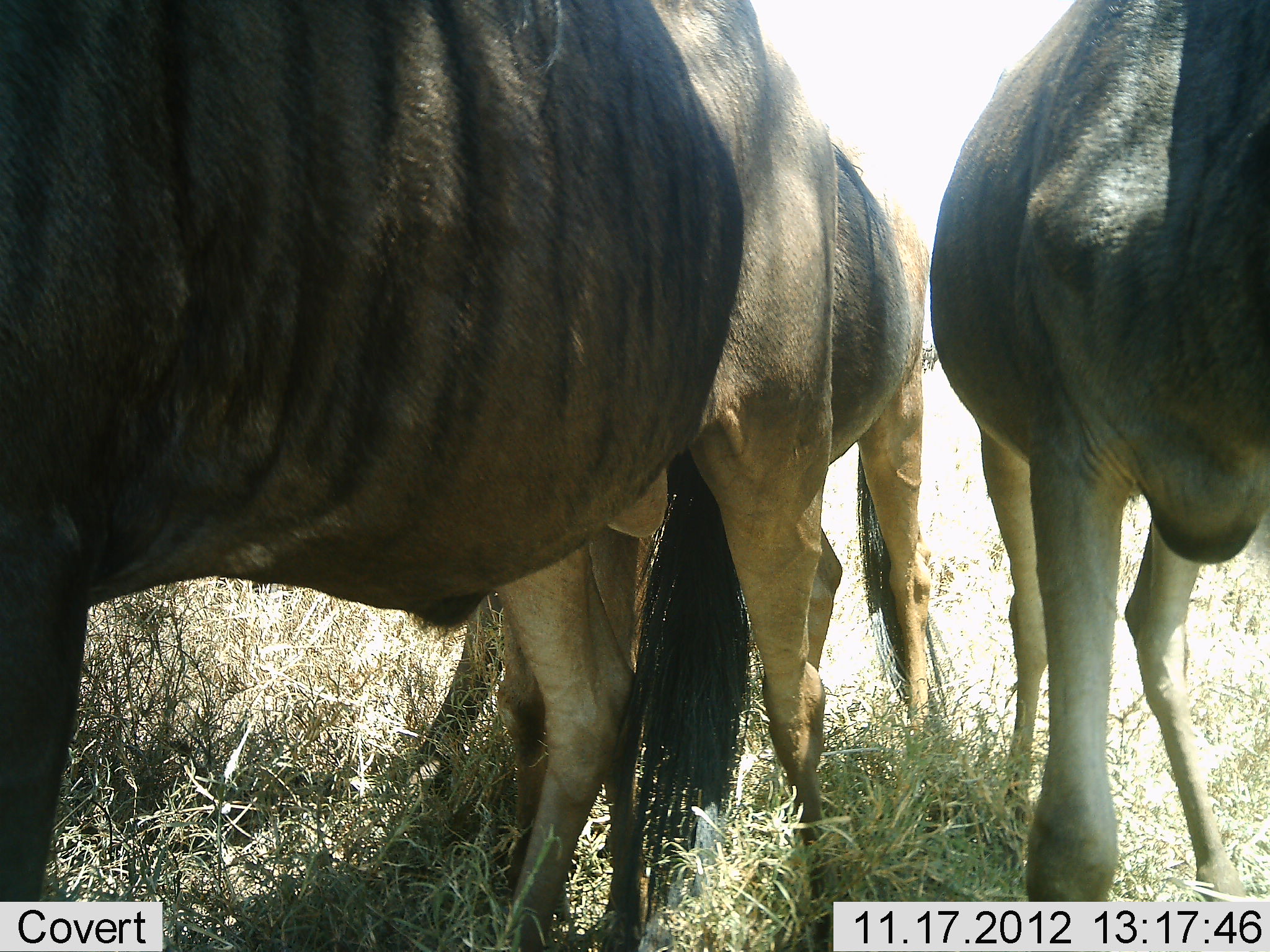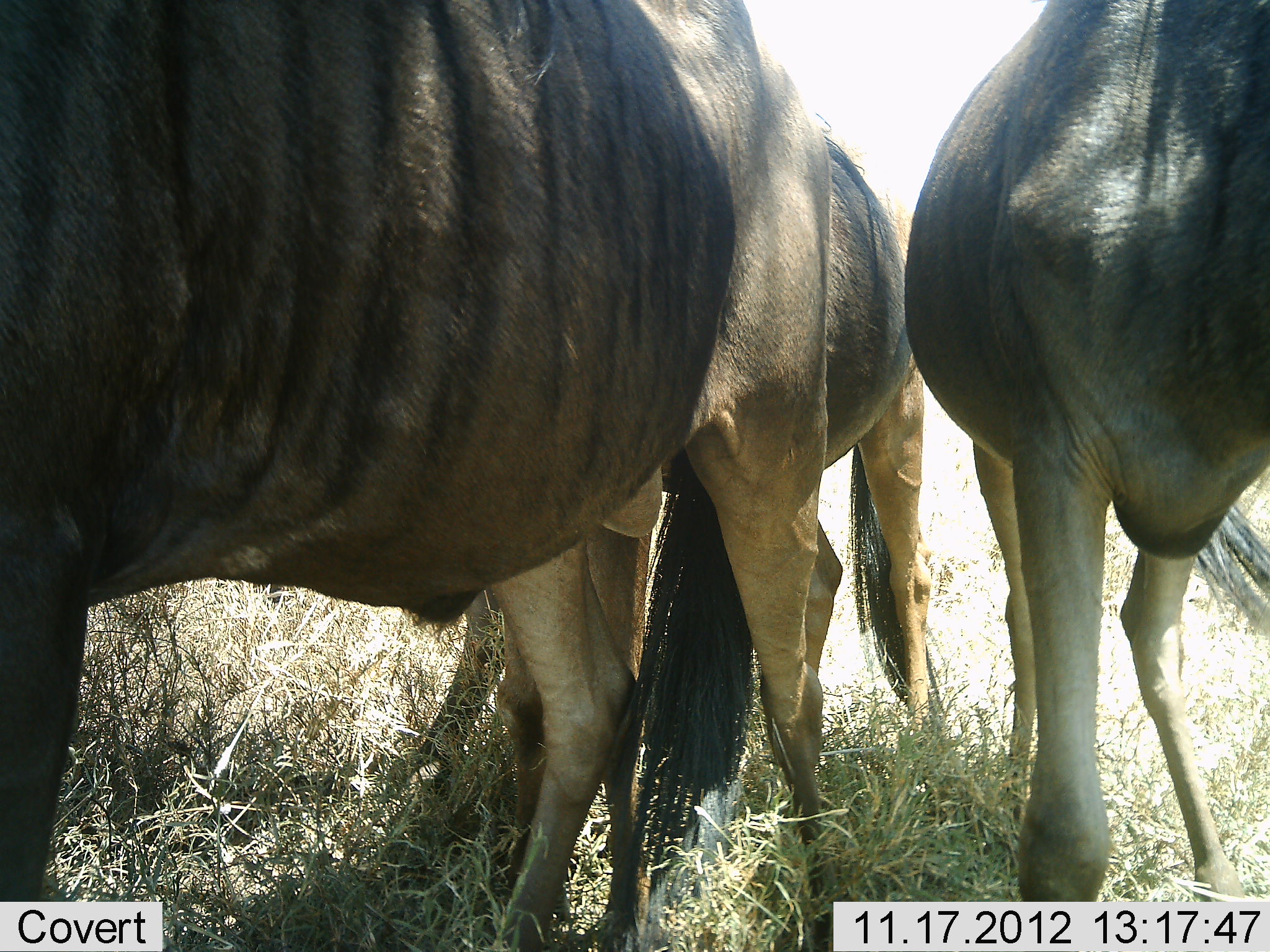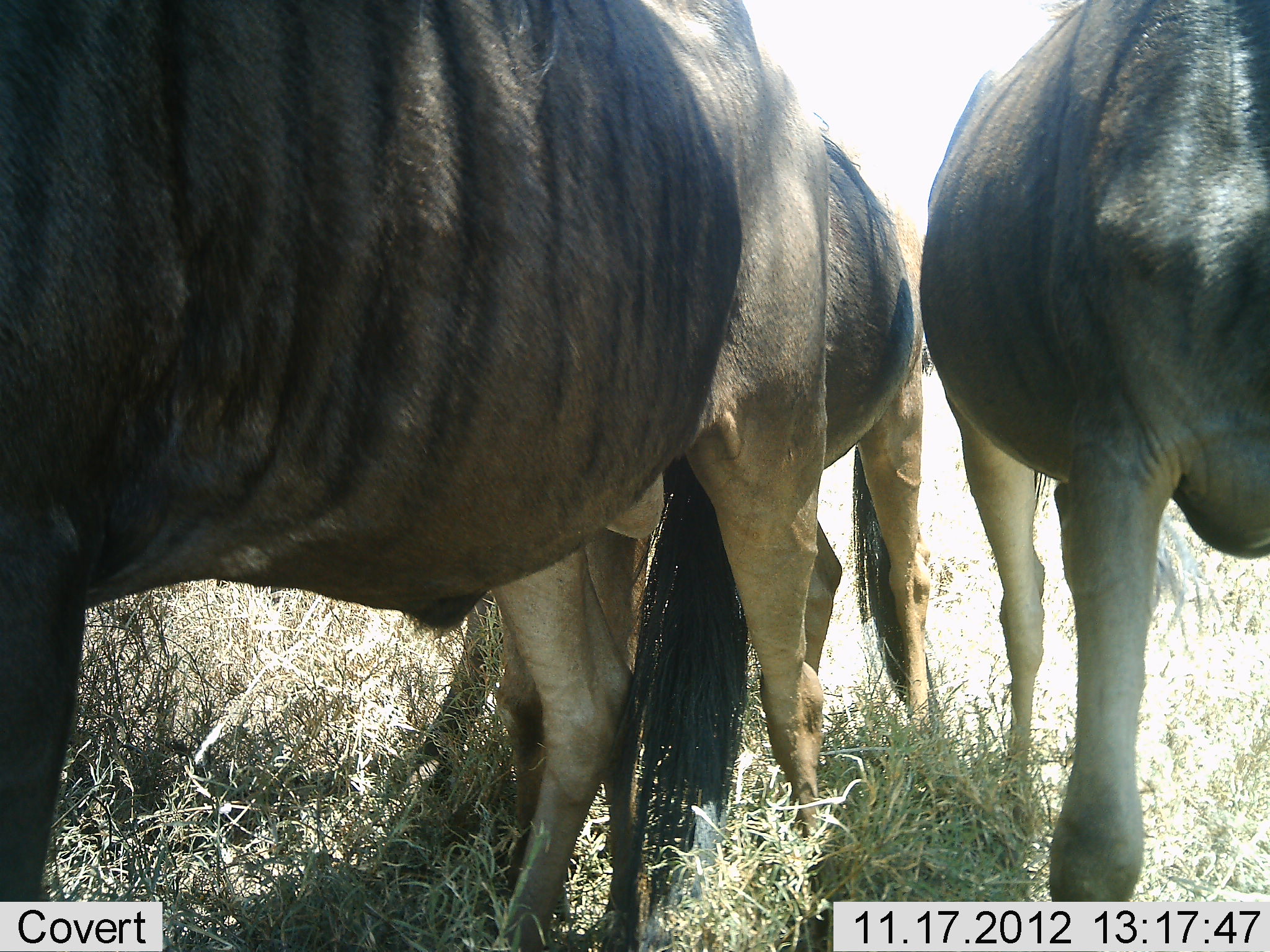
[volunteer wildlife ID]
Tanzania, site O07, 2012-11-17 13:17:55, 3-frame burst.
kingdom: Animalia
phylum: Chordata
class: Mammalia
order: Artiodactyla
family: Bovidae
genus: Connochaetes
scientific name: Connochaetes taurinus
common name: blue wildebeest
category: wildebeest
Wildebeest (blue wildebeest) (Connochaetes taurinus), count 3. Behavior (volunteer vote fractions): standing 100%, resting 0%, moving 0%, interacting 0%. Young present (vote fraction): 0%. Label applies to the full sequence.